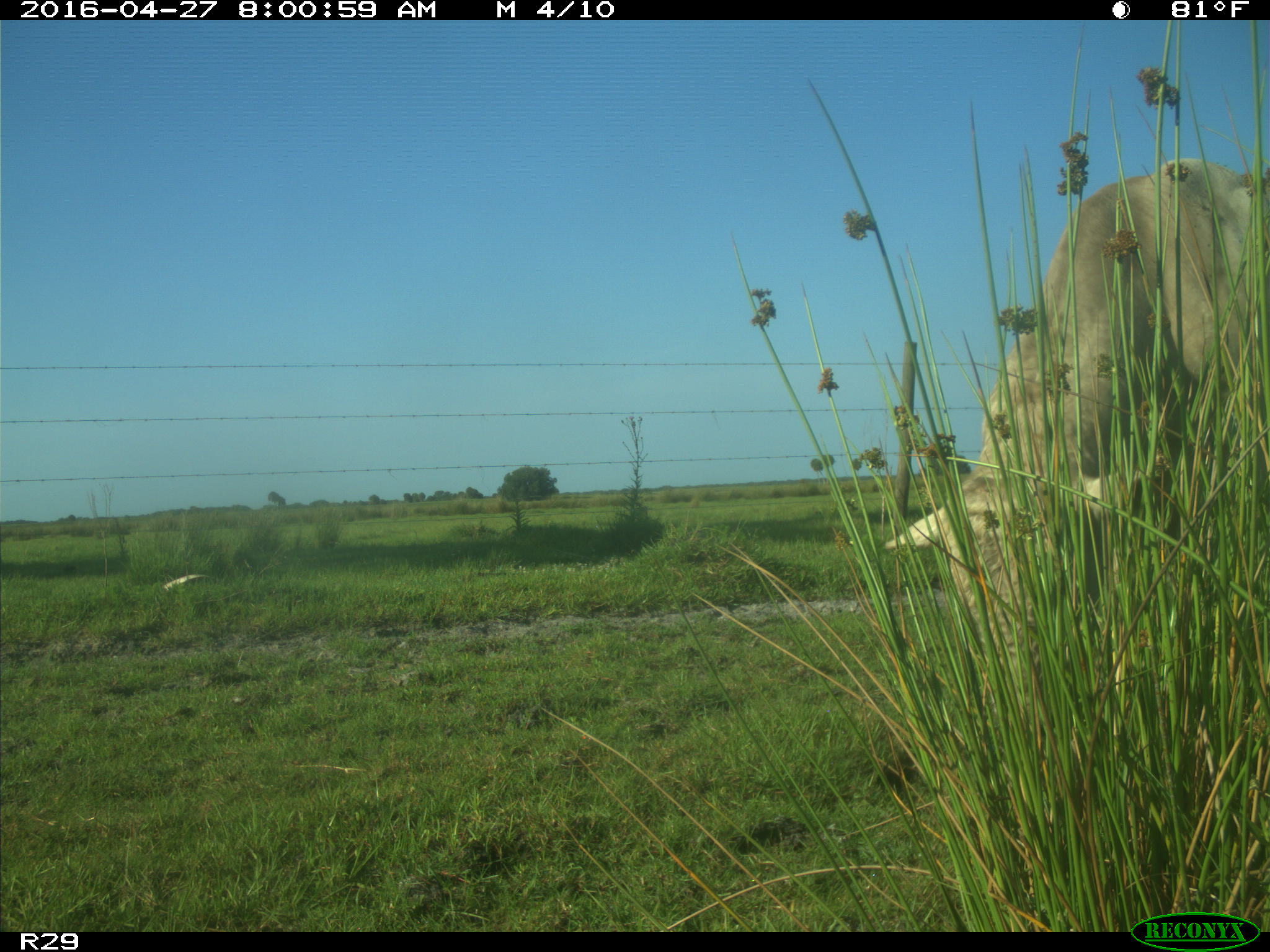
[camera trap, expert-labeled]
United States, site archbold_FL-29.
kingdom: Animalia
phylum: Chordata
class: Mammalia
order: Artiodactyla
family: Bovidae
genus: Bos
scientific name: Bos taurus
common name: domestic cow